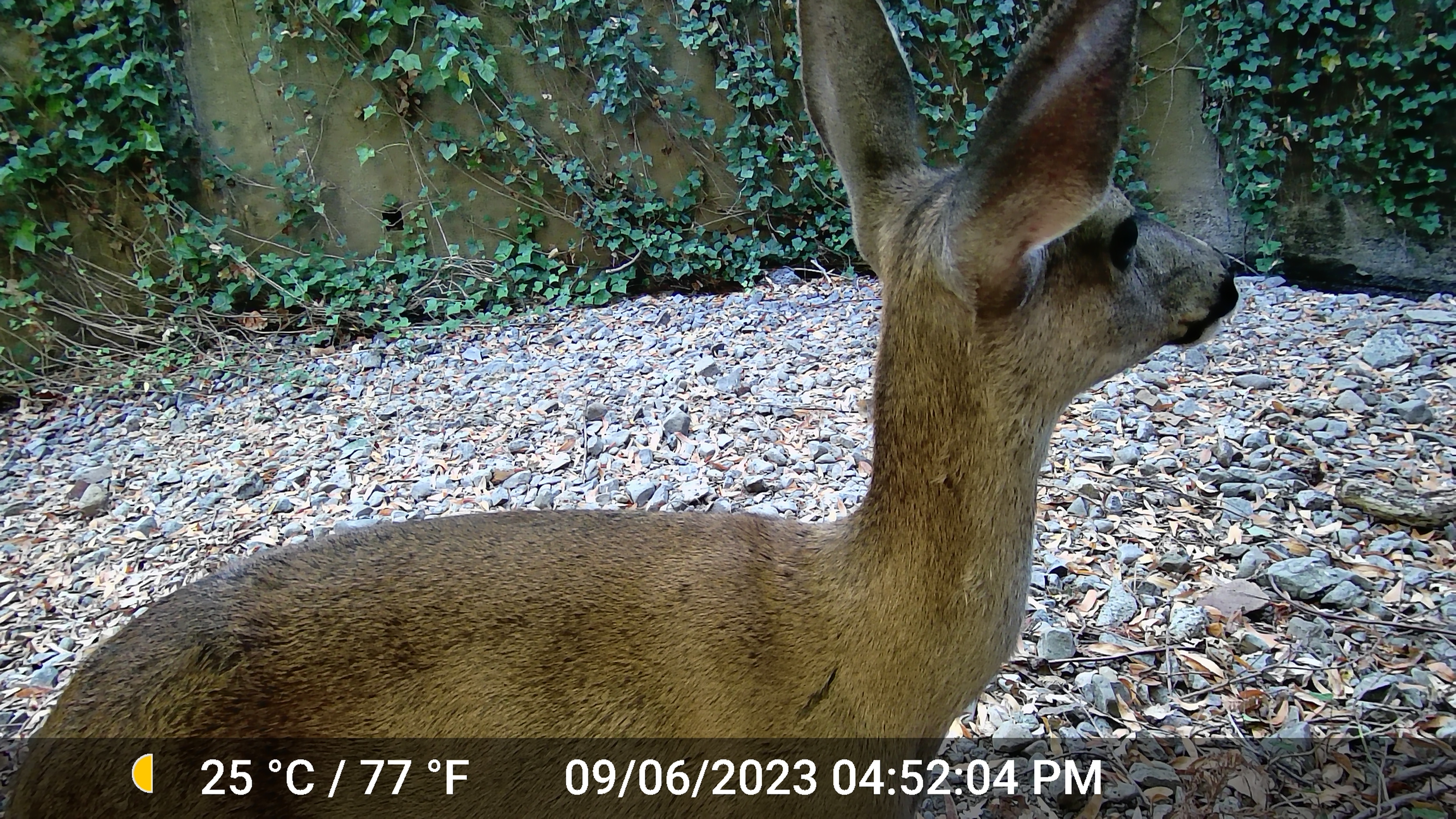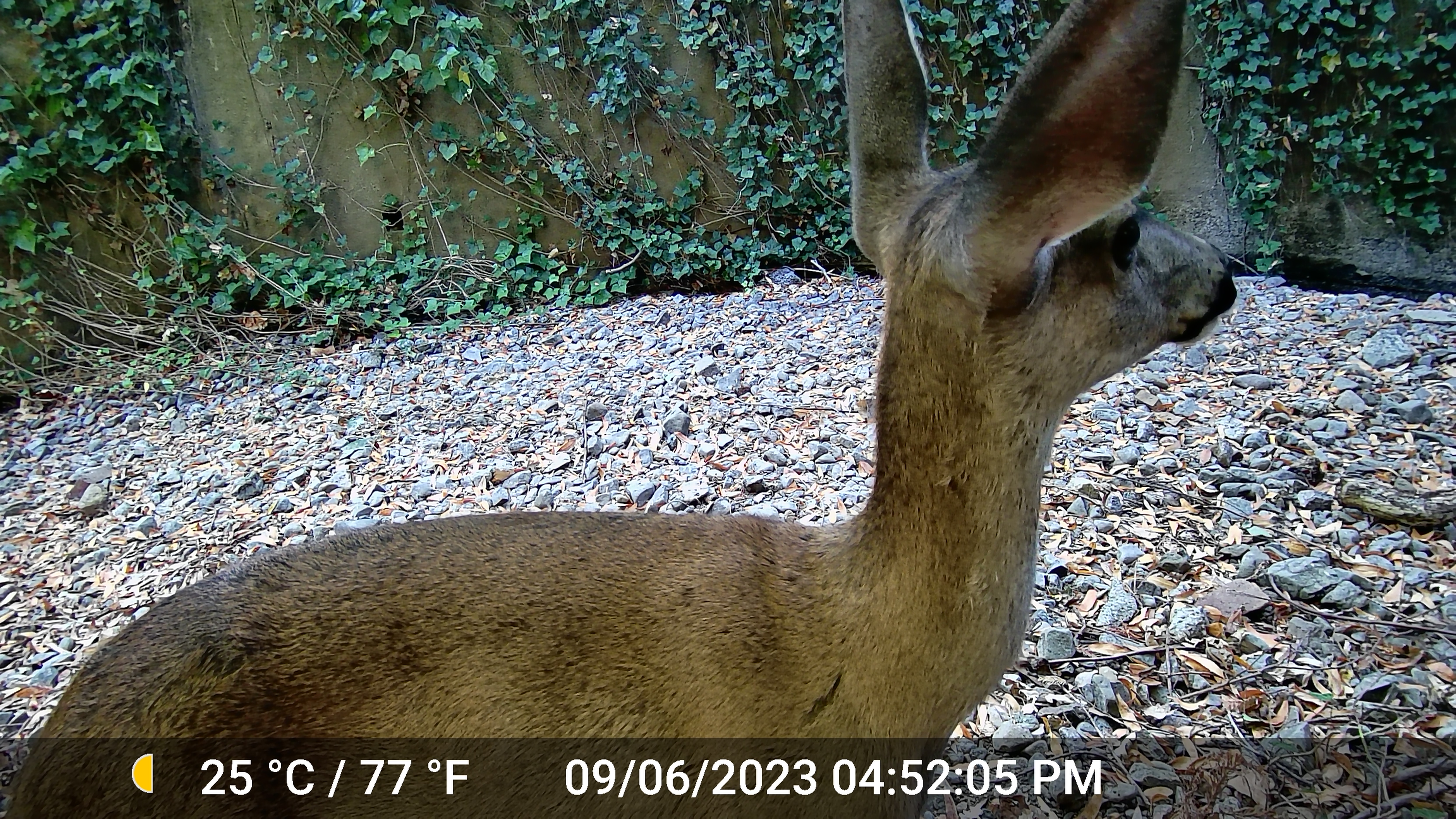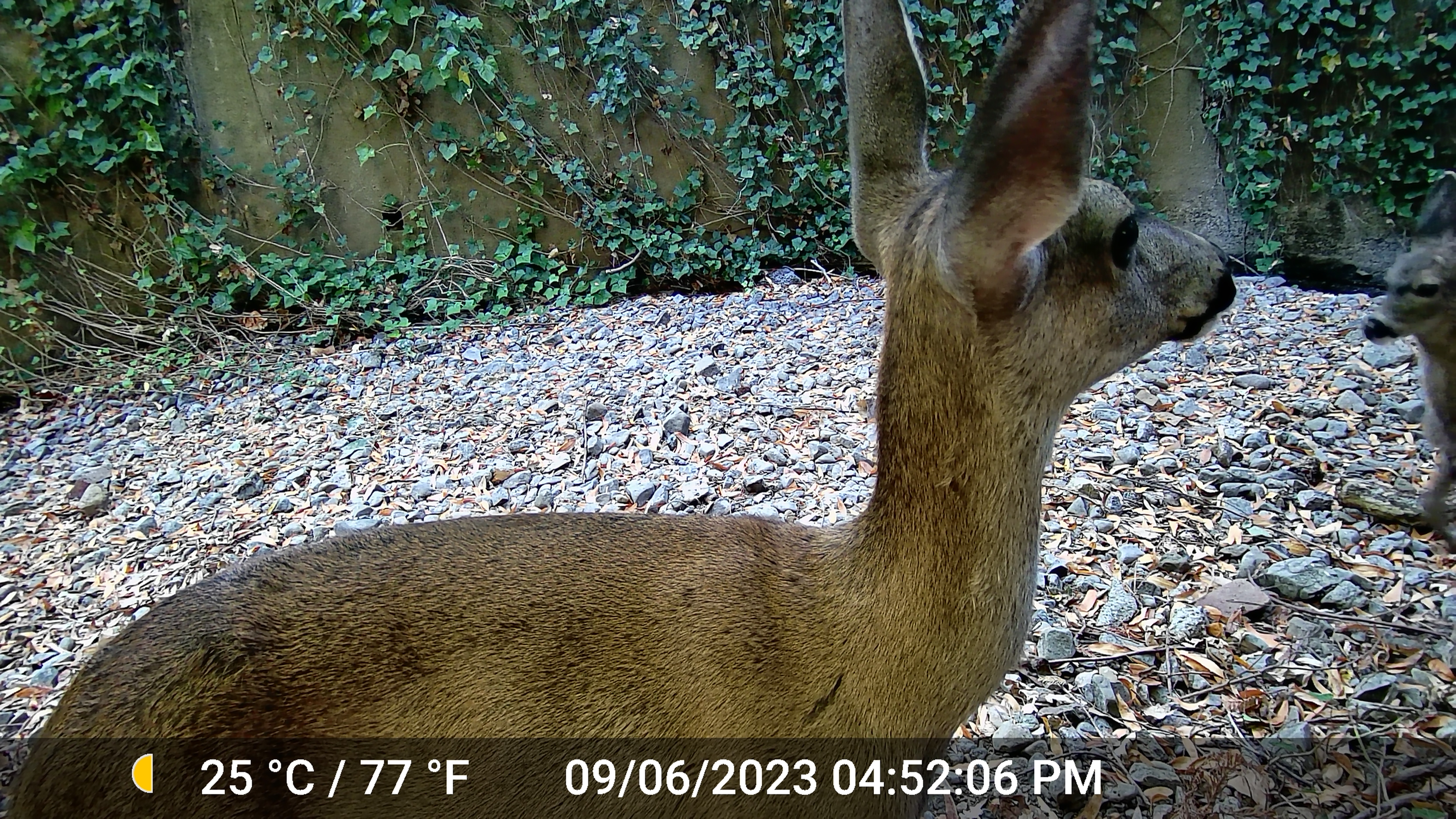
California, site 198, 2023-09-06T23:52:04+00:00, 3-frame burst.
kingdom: Animalia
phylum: Chordata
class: Mammalia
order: Artiodactyla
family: Cervidae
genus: Odocoileus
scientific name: Odocoileus hemionus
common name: mule deer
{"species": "mule deer (Odocoileus hemionus)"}